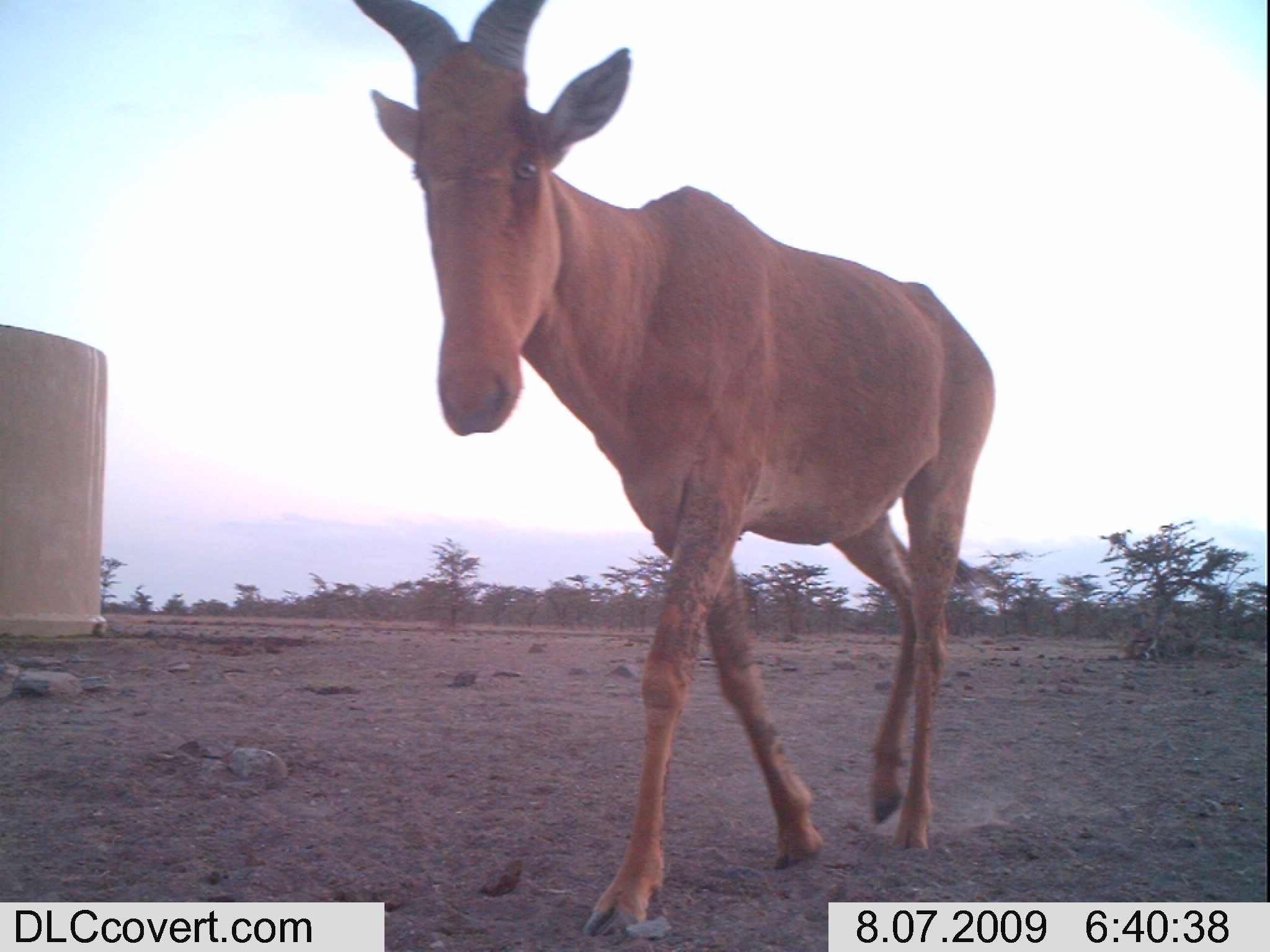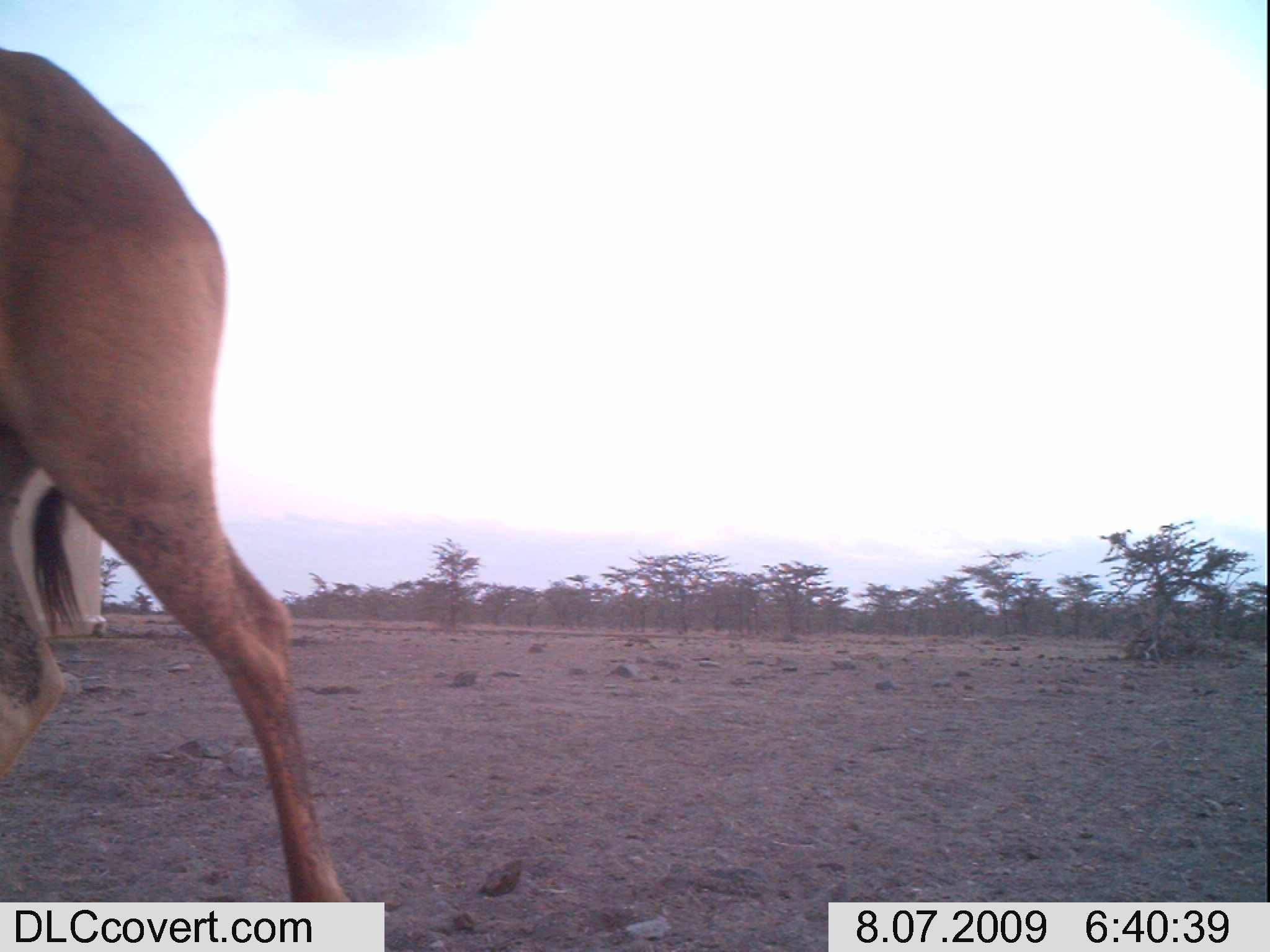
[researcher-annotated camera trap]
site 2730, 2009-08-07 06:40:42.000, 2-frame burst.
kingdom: Animalia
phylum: Chordata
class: Mammalia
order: Artiodactyla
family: Bovidae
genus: Alcelaphus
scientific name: Alcelaphus buselaphus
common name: hartebeest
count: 1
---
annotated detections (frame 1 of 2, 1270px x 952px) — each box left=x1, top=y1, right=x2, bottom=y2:
alcelaphus buselaphus: left=352, top=0, right=995, bottom=941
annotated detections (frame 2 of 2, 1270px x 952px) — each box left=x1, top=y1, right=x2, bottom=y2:
alcelaphus buselaphus: left=0, top=48, right=351, bottom=902